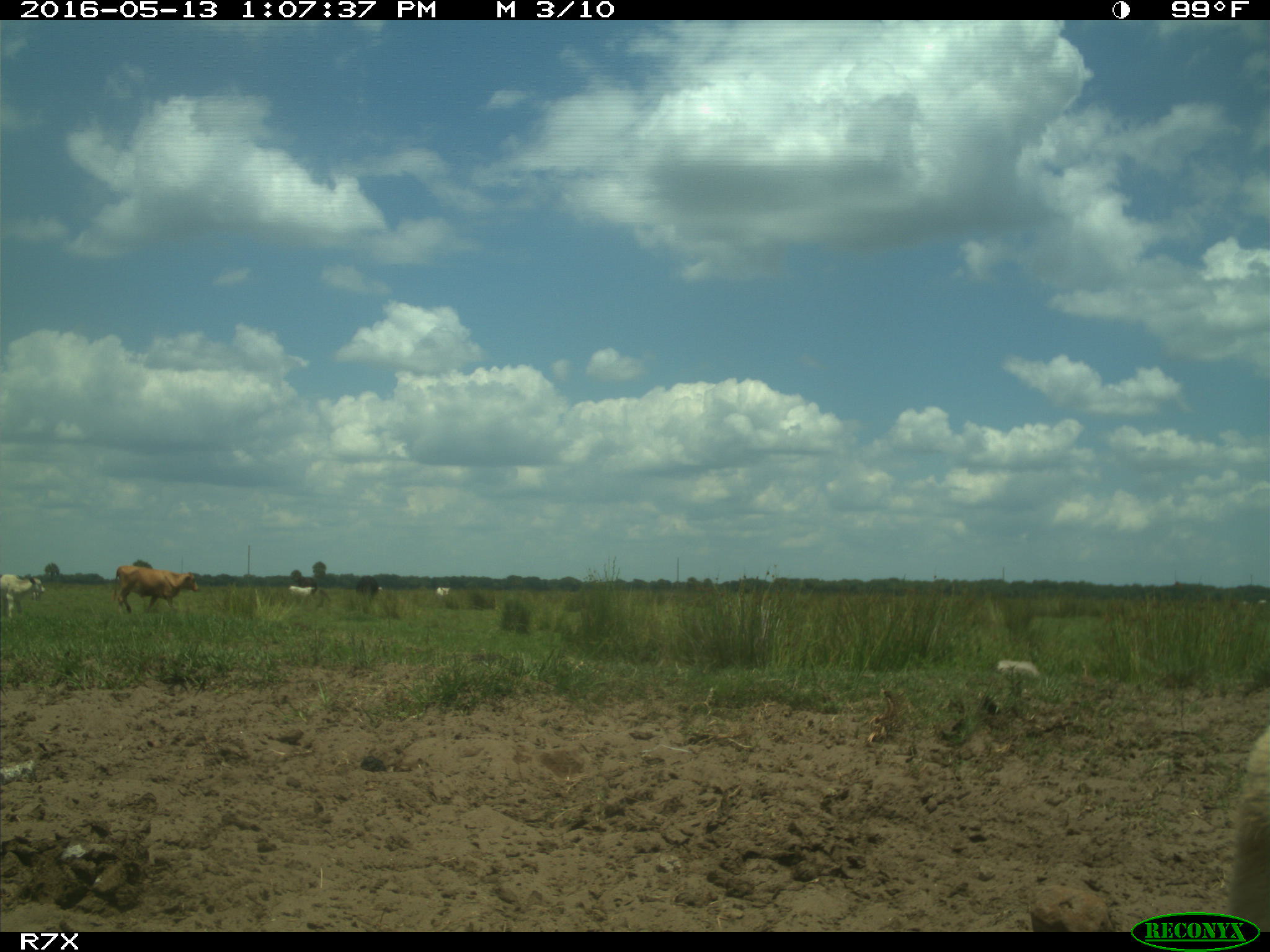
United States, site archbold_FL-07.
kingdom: Animalia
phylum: Chordata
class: Mammalia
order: Artiodactyla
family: Bovidae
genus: Bos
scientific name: Bos taurus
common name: domestic cow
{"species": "Bos taurus (domestic cow)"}